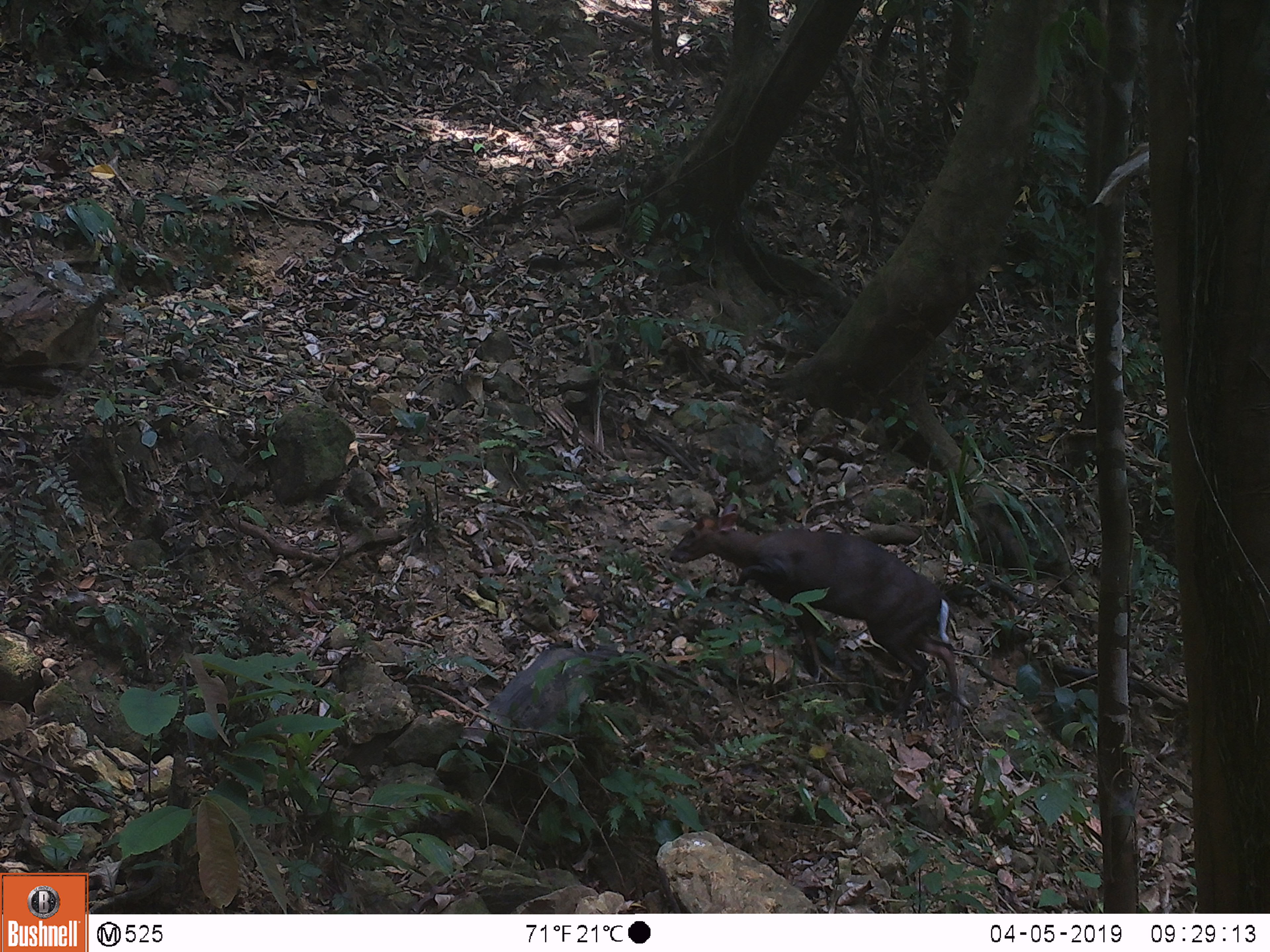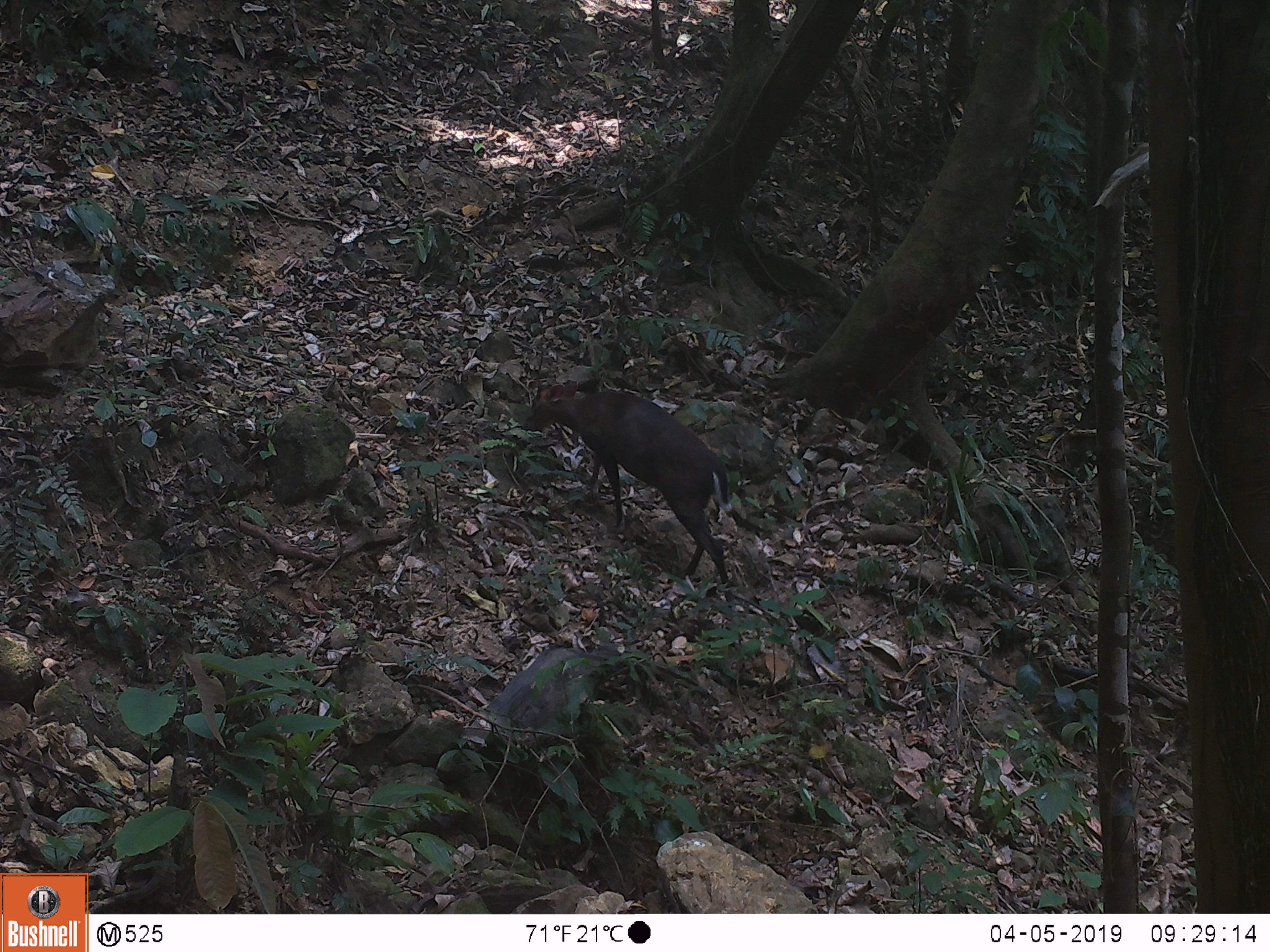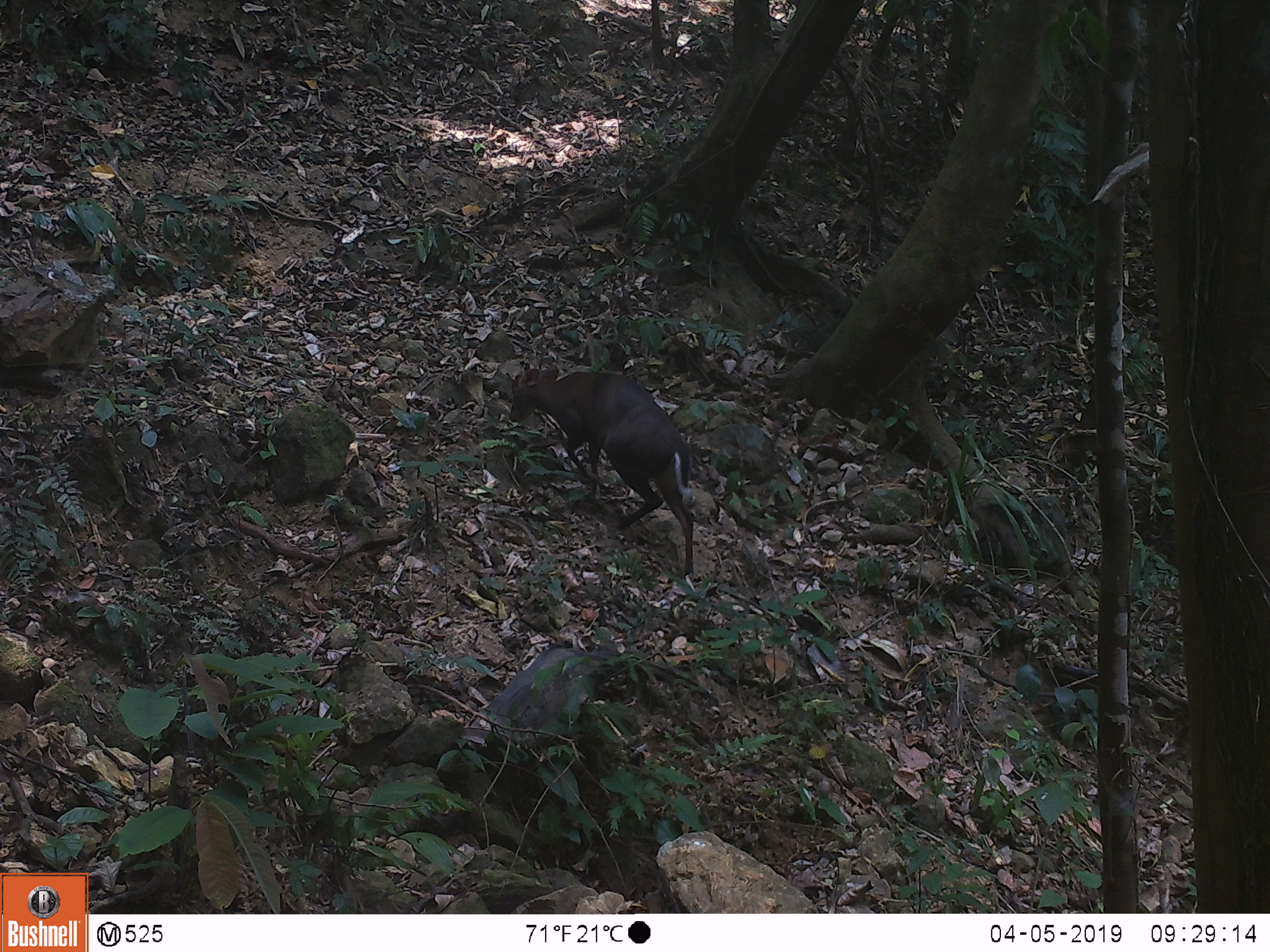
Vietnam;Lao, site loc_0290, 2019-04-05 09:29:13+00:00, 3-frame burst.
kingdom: Animalia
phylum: Chordata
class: Mammalia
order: Artiodactyla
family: Cervidae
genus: Muntiacus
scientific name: Muntiacus rooseveltorum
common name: roosevelt's muntjac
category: roosevelts muntjac group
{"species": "roosevelts muntjac group (roosevelt's muntjac) (Muntiacus rooseveltorum)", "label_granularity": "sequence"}